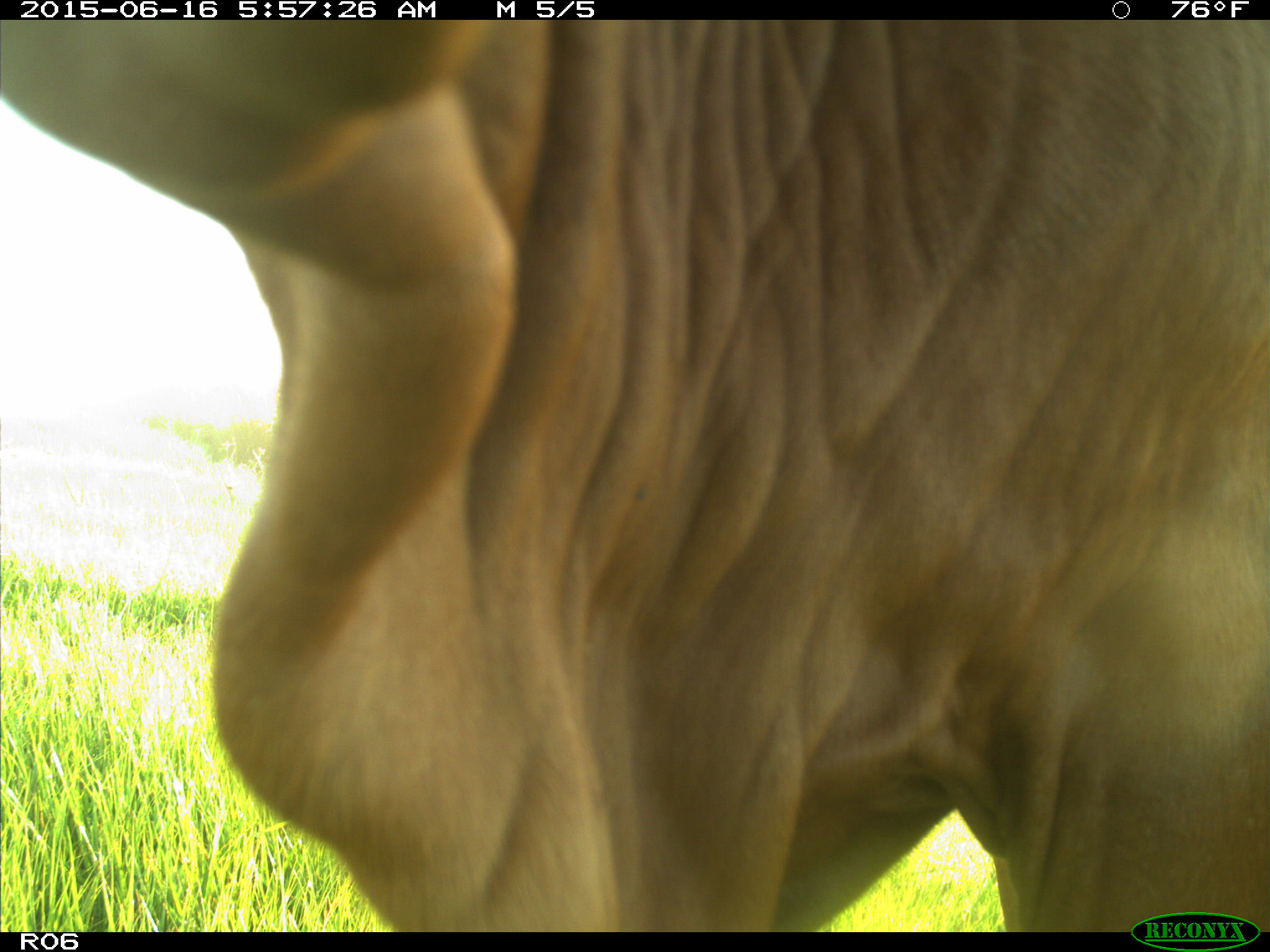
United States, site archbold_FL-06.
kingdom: Animalia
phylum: Chordata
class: Mammalia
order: Artiodactyla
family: Bovidae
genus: Bos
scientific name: Bos taurus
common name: domestic cow